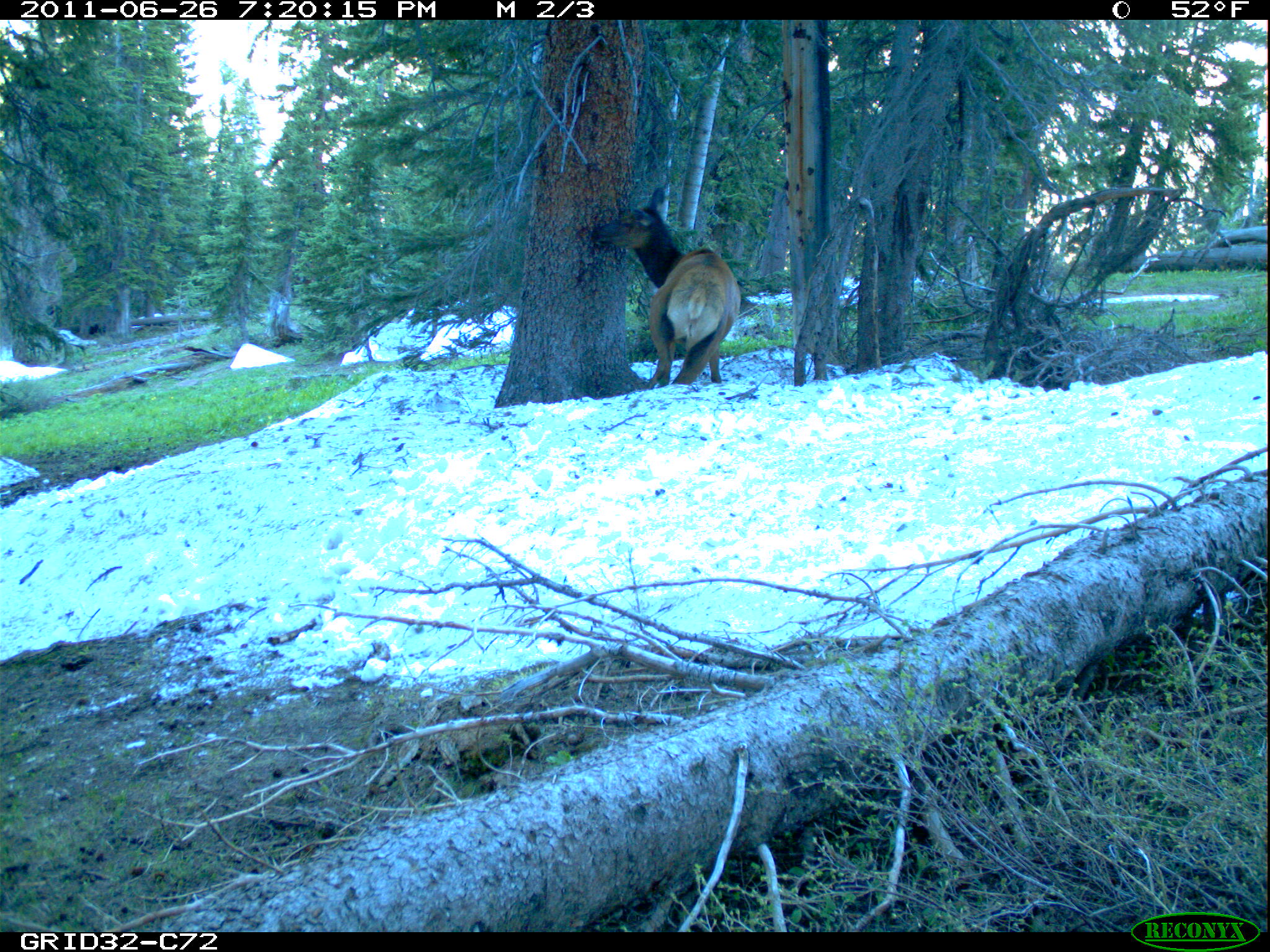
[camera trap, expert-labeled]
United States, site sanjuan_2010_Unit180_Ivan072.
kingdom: Animalia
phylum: Chordata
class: Mammalia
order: Artiodactyla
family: Cervidae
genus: Cervus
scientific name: Cervus elaphus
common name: red deer